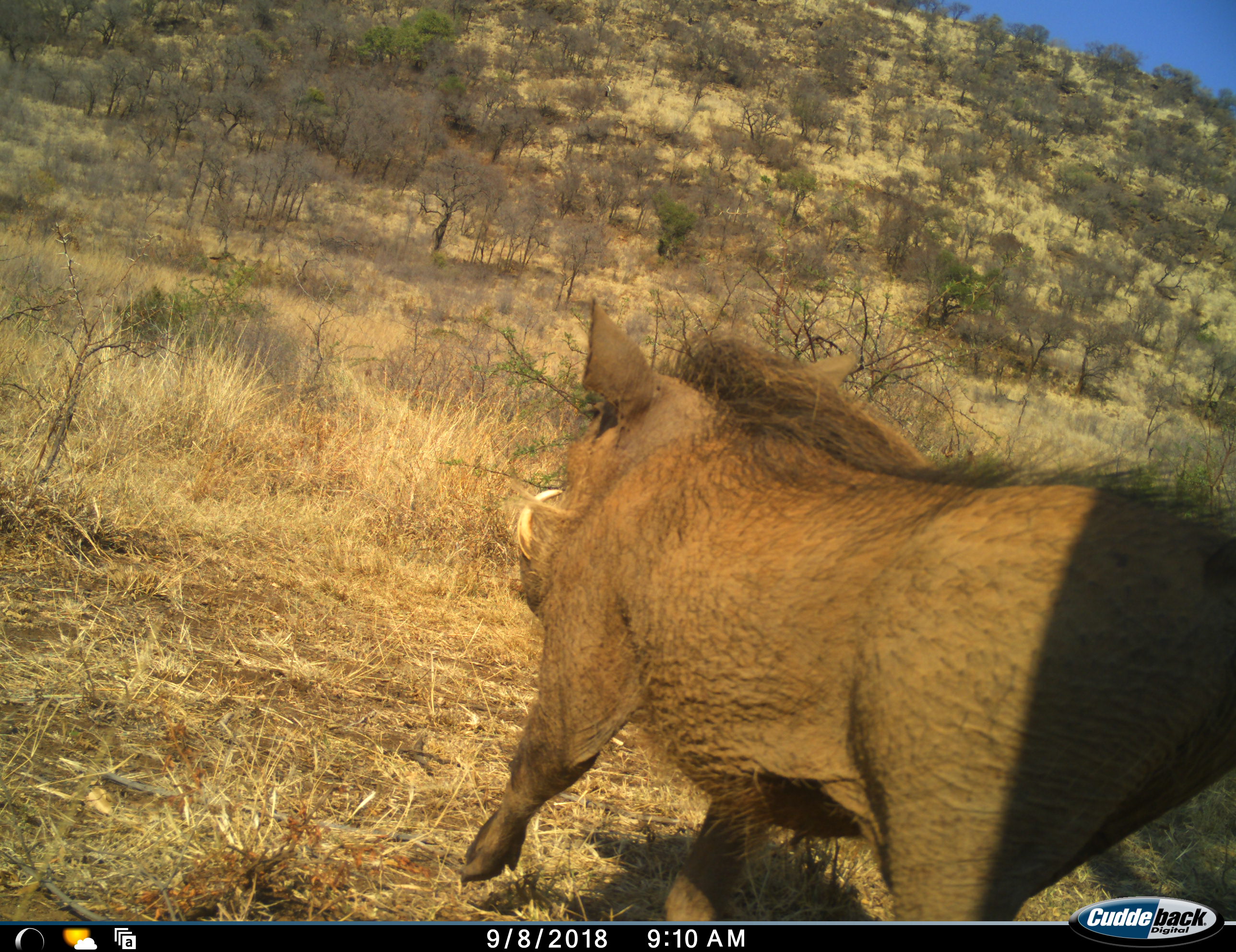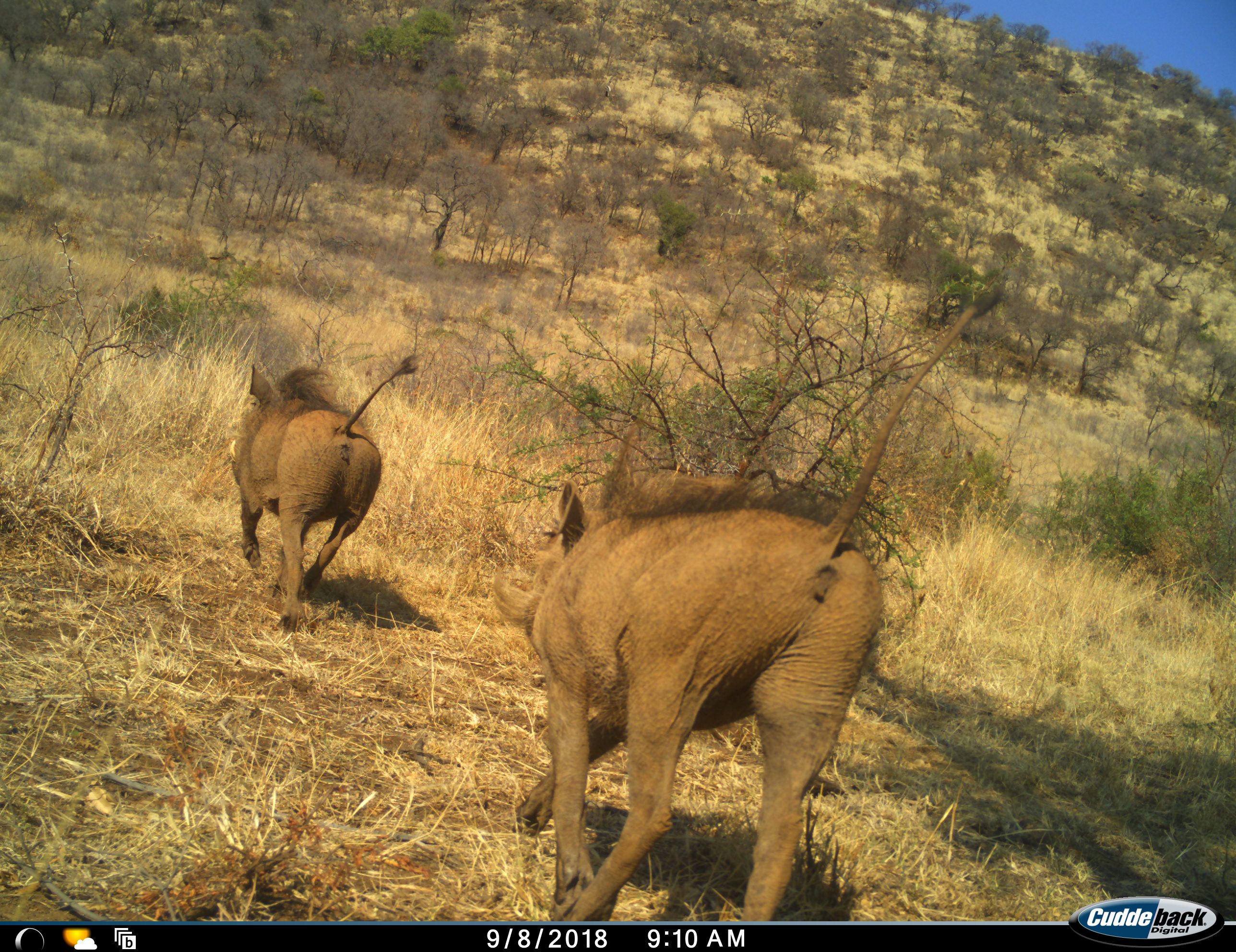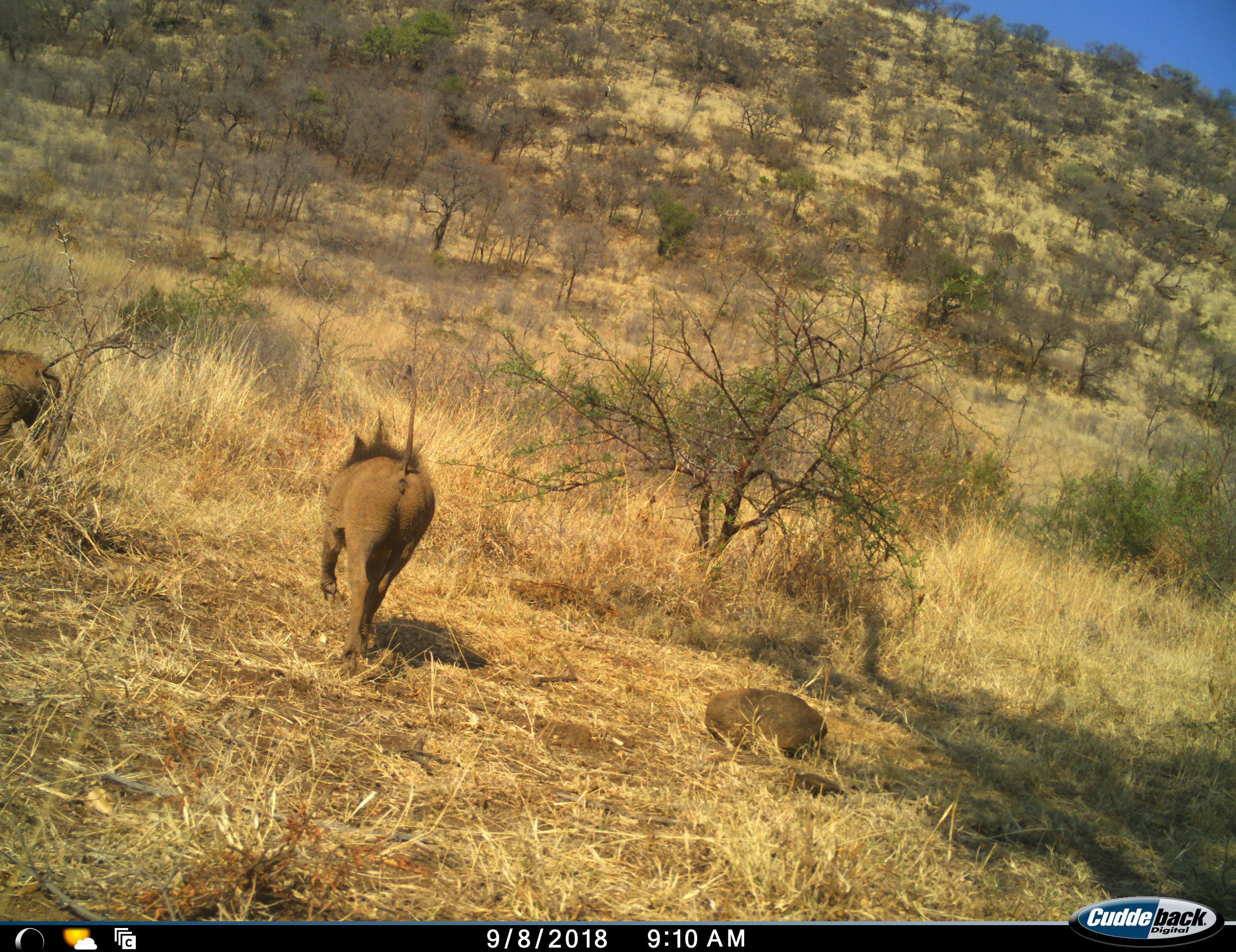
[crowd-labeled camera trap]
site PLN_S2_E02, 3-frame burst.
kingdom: Animalia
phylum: Chordata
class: Mammalia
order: Artiodactyla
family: Suidae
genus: Phacochoerus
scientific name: Phacochoerus africanus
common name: warthog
Warthog (Phacochoerus africanus), count 2. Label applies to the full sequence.